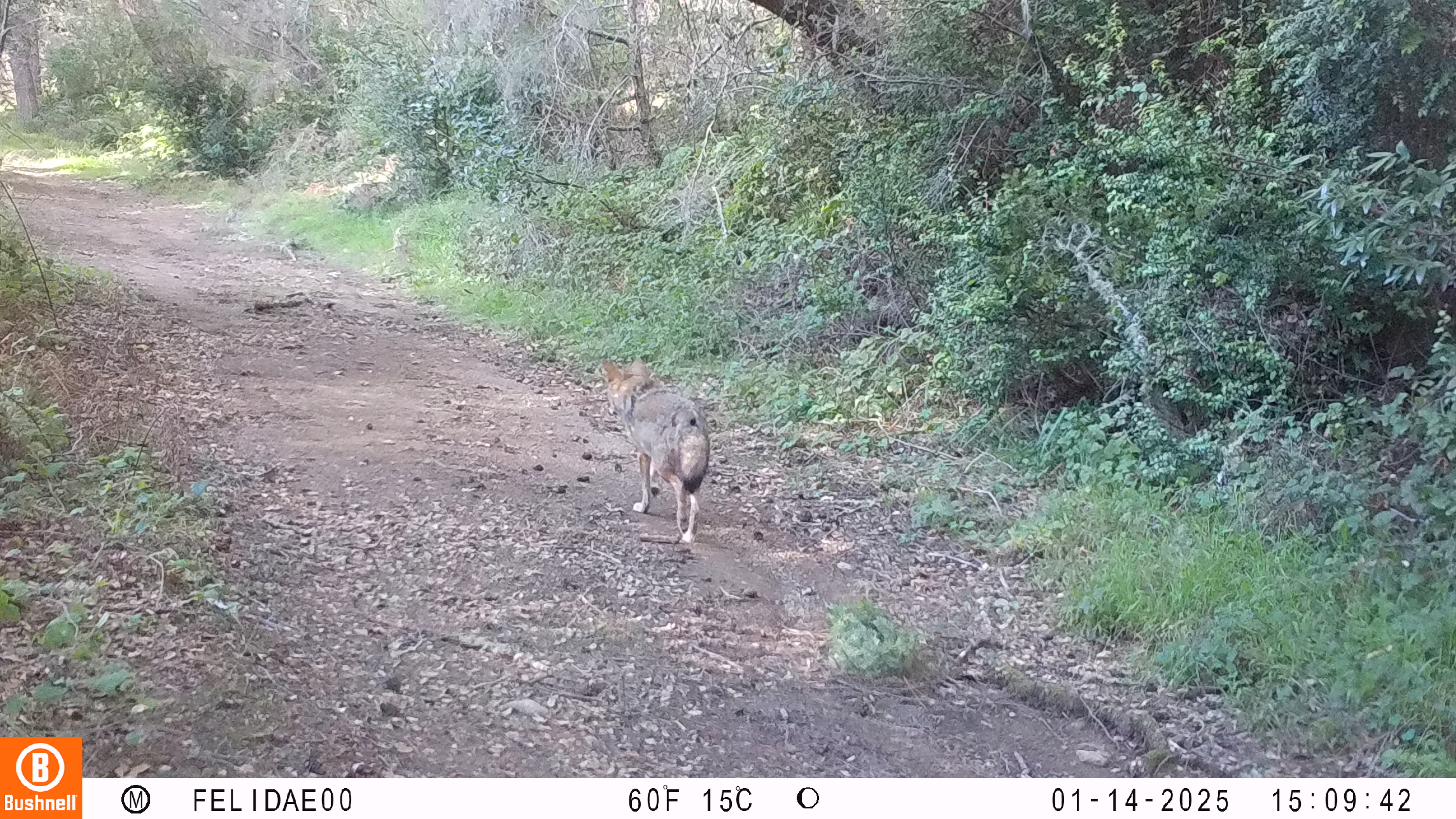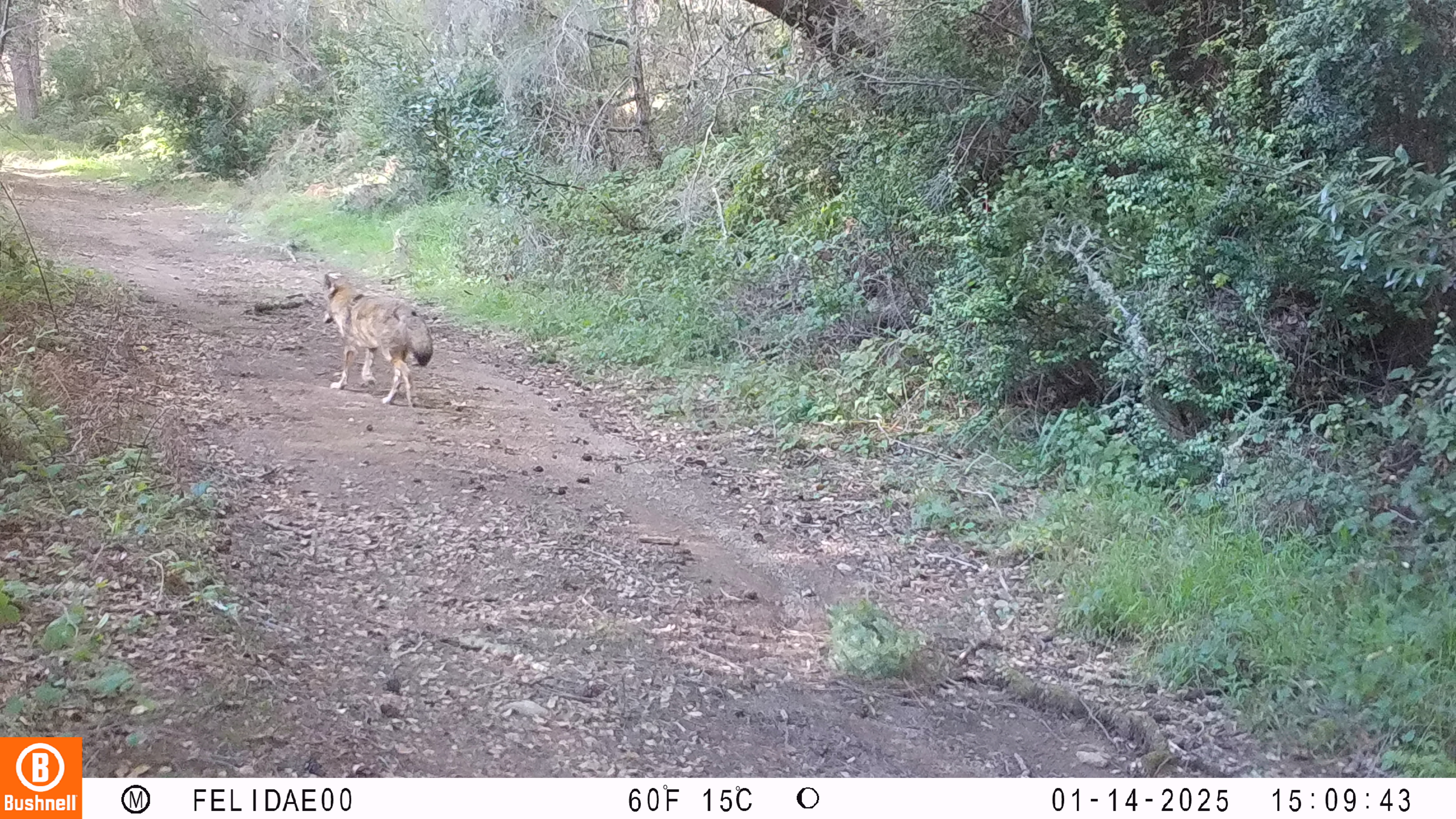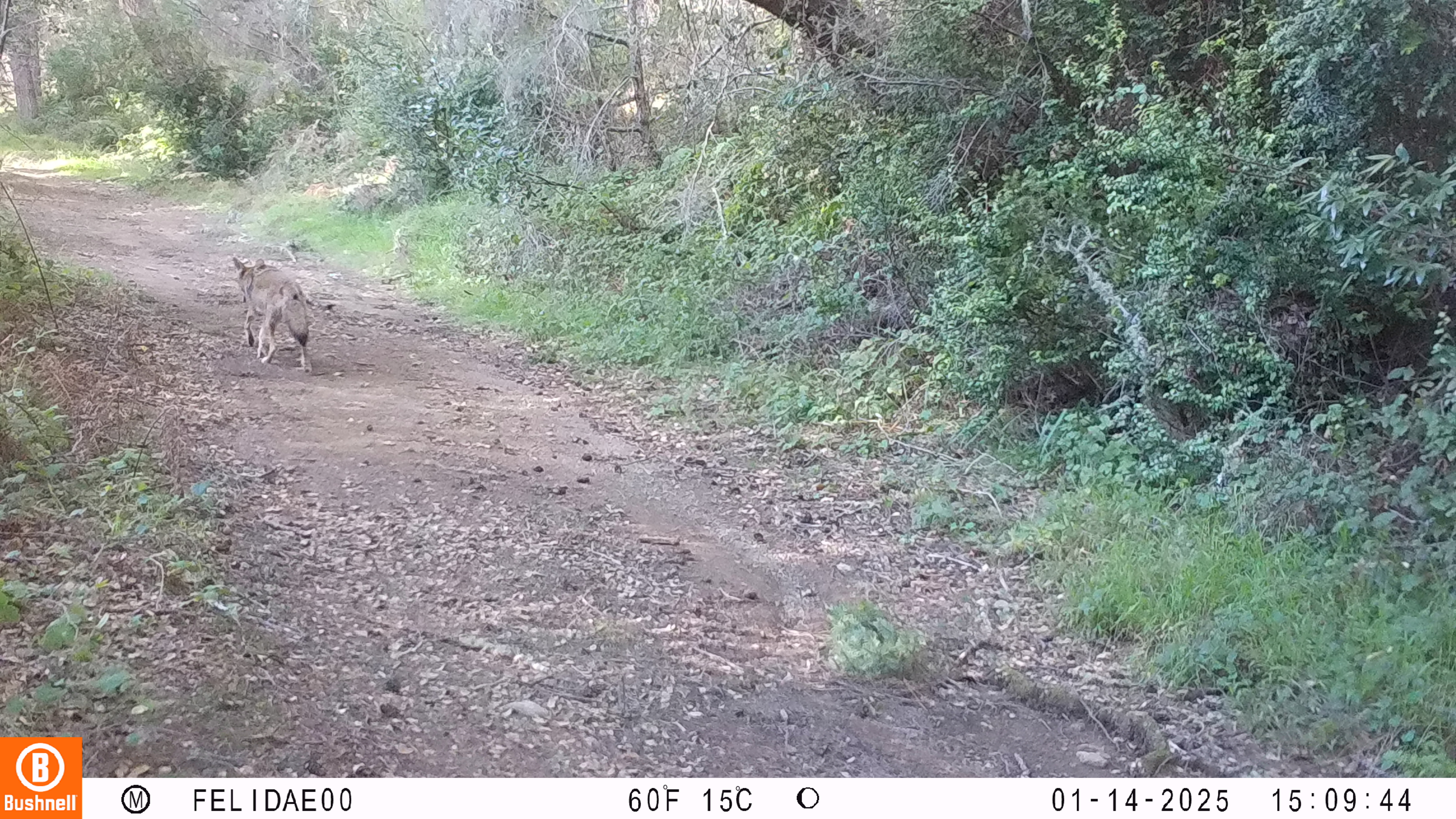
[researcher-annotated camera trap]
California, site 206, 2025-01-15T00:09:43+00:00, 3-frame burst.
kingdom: Animalia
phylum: Chordata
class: Mammalia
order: Carnivora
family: Canidae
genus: Canis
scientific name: Canis latrans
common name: coyote